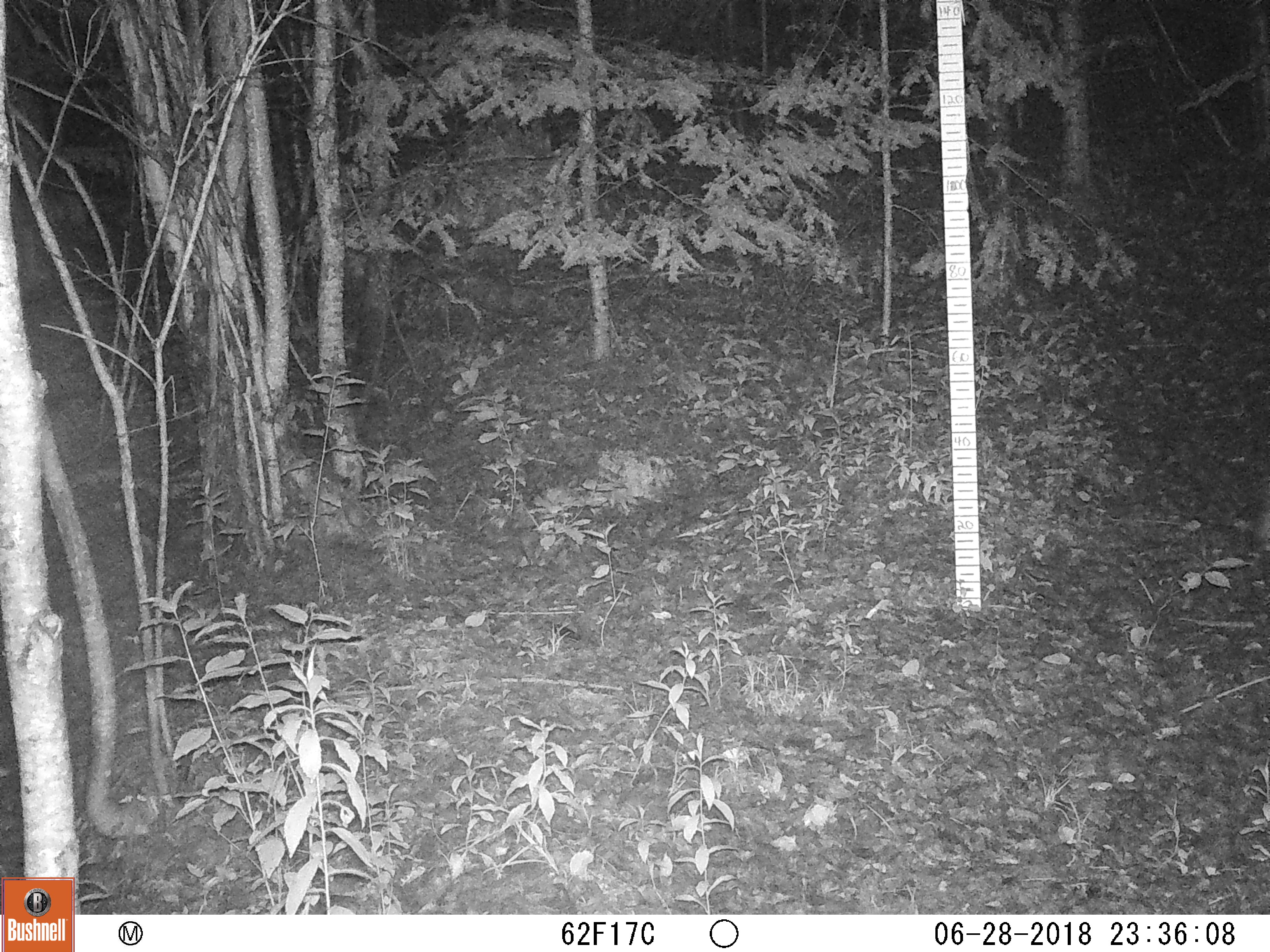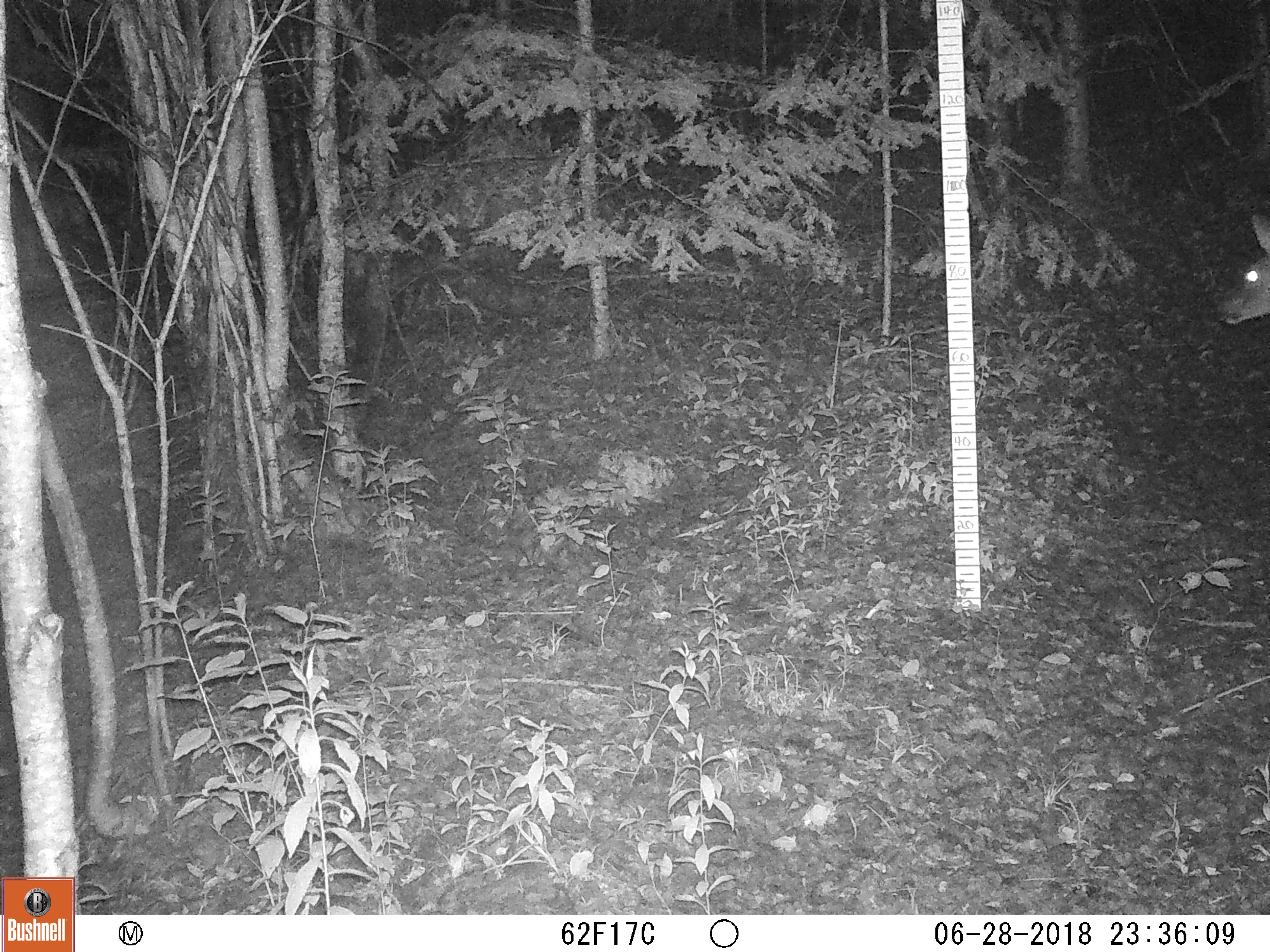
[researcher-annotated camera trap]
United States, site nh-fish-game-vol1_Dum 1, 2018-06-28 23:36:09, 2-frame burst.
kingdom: Animalia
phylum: Chordata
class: Mammalia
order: Artiodactyla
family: Cervidae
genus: Odocoileus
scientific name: Odocoileus virginianus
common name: white-tailed deer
White-tailed deer (Odocoileus virginianus).